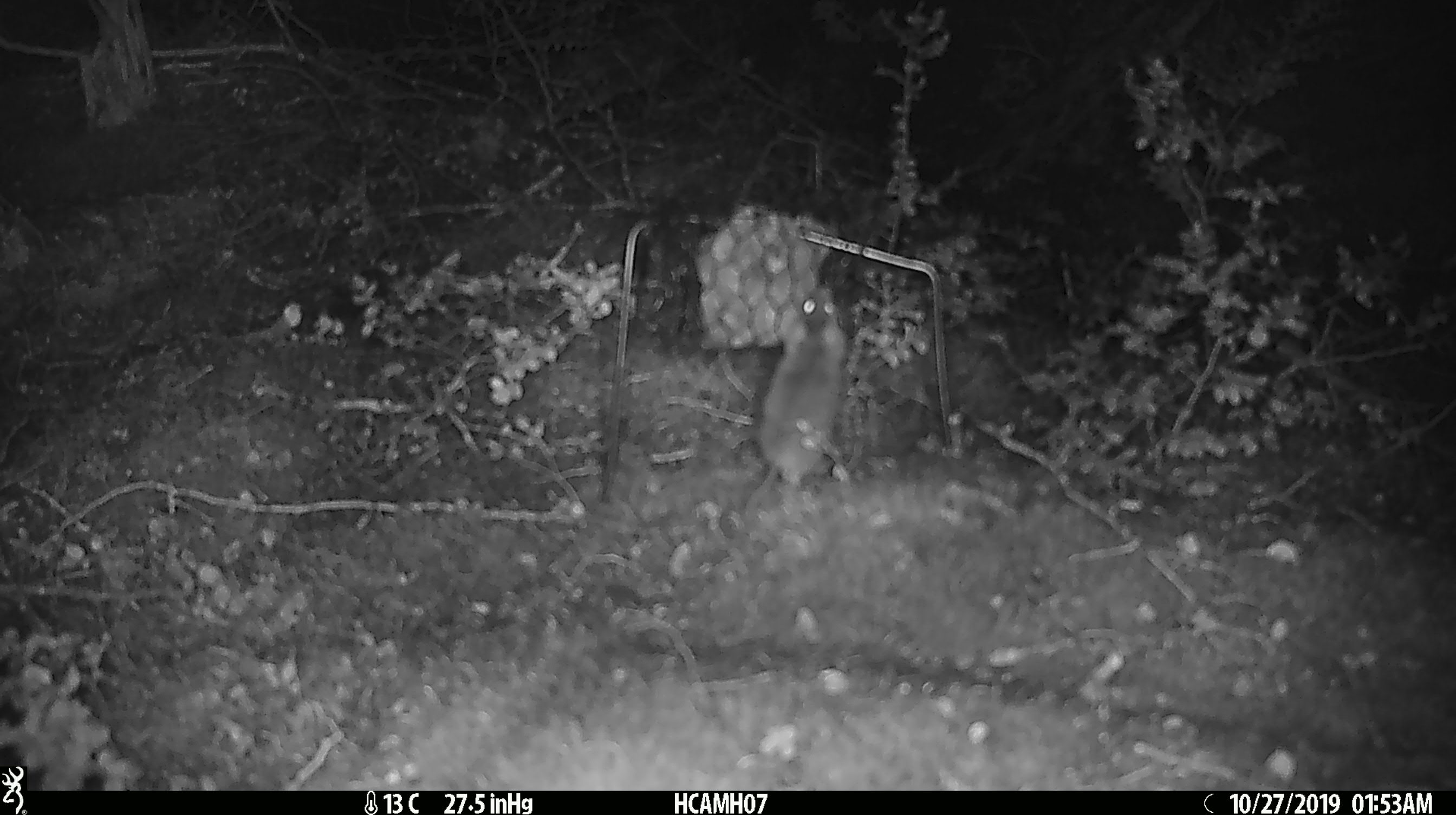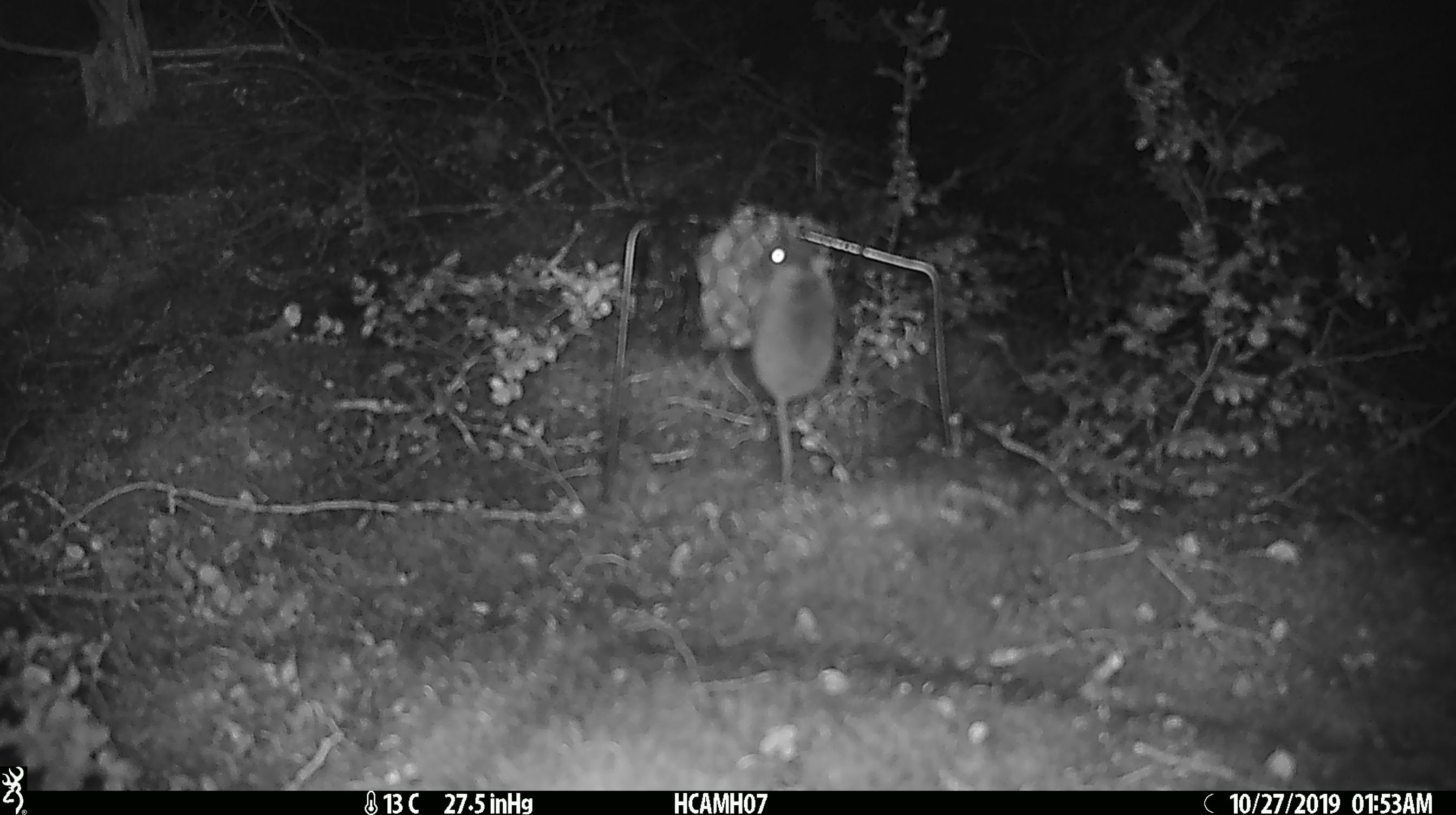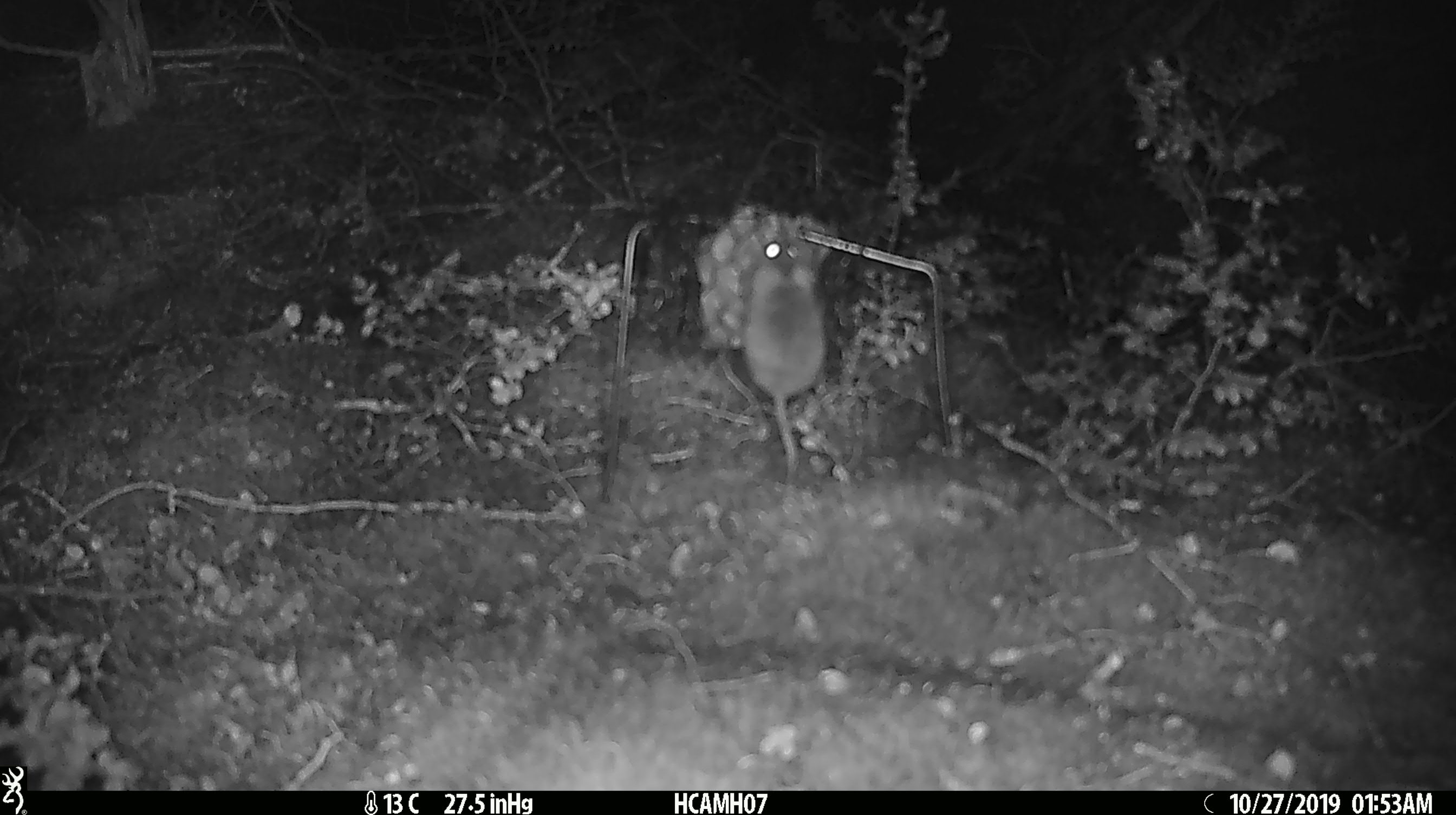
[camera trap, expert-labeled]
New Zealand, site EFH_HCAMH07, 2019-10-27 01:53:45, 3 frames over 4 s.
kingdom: Animalia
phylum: Chordata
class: Mammalia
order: Rodentia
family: Muridae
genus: Mus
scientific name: Mus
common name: mouse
Mouse (Mus).